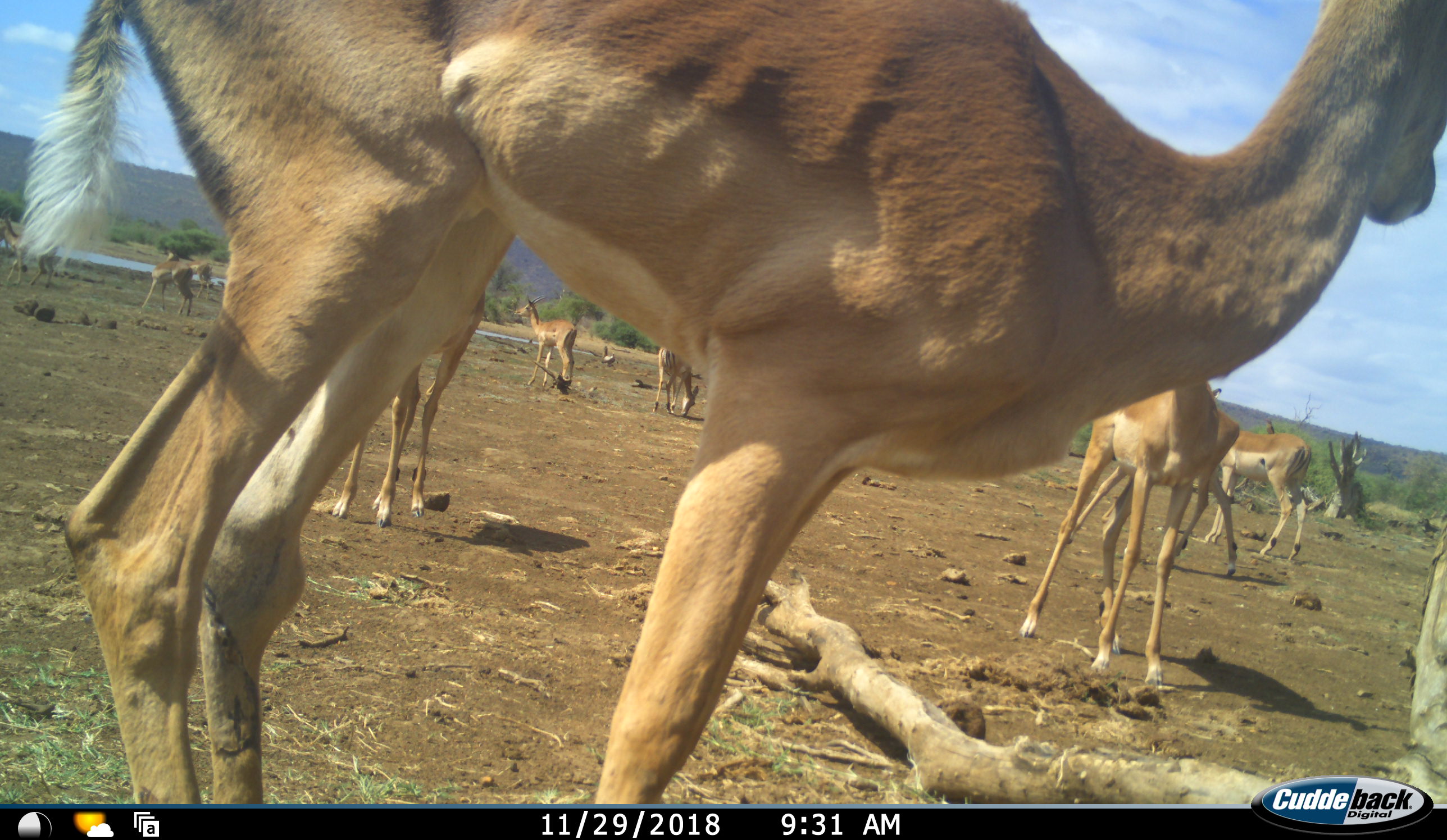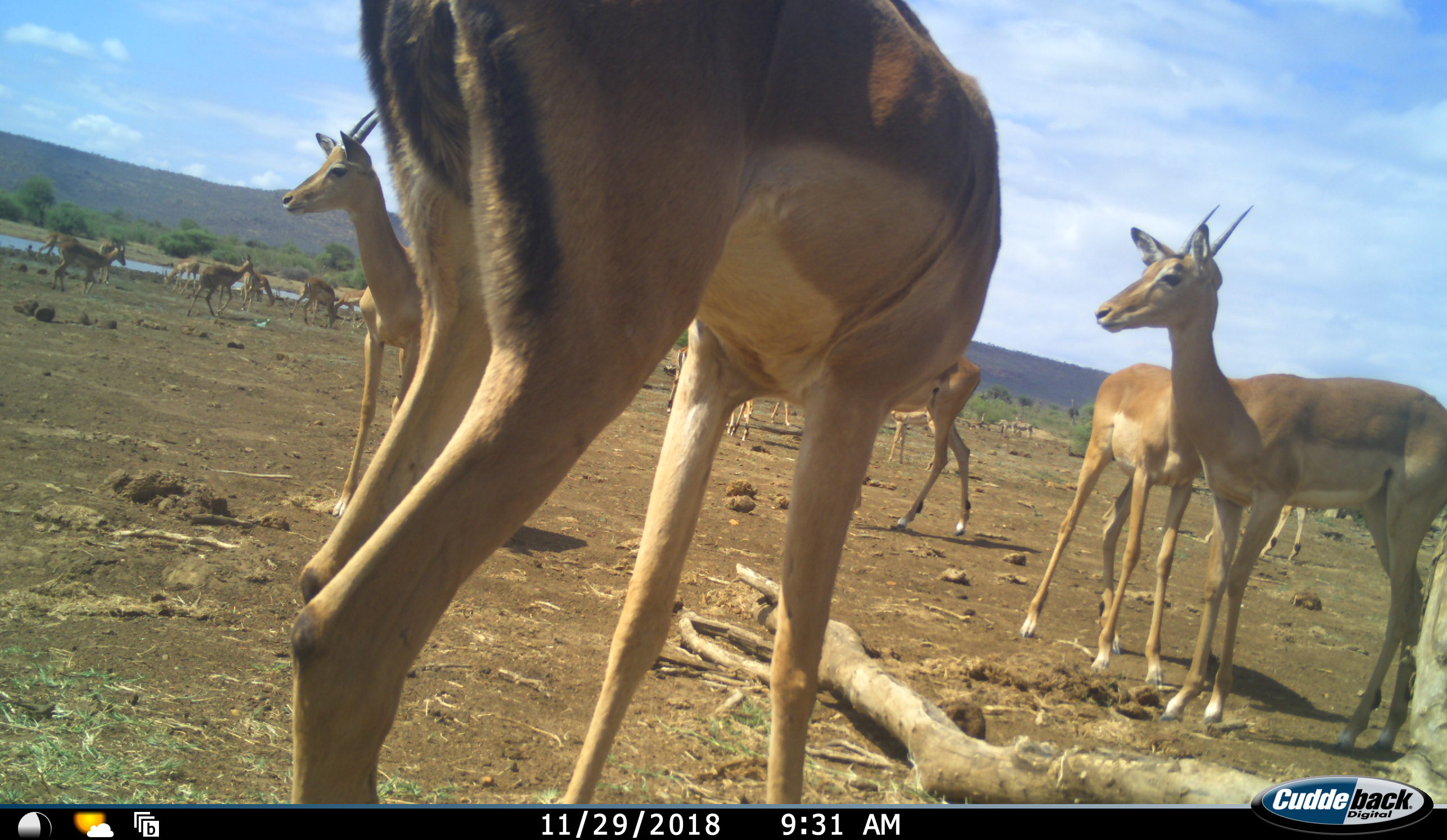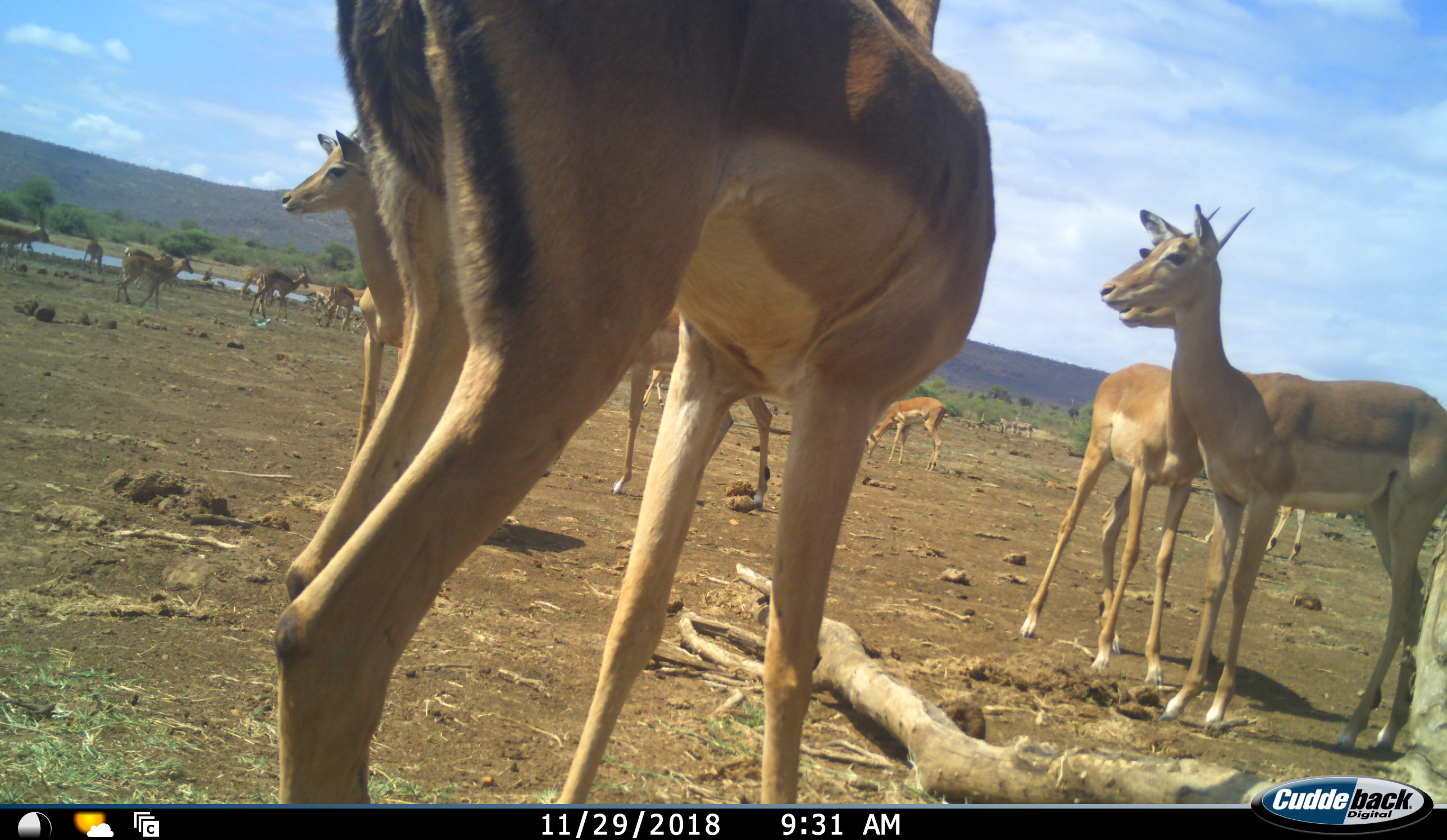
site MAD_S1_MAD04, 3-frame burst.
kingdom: Animalia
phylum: Chordata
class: Mammalia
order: Artiodactyla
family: Bovidae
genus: Aepyceros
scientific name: Aepyceros melampus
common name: impala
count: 11-50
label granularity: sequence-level